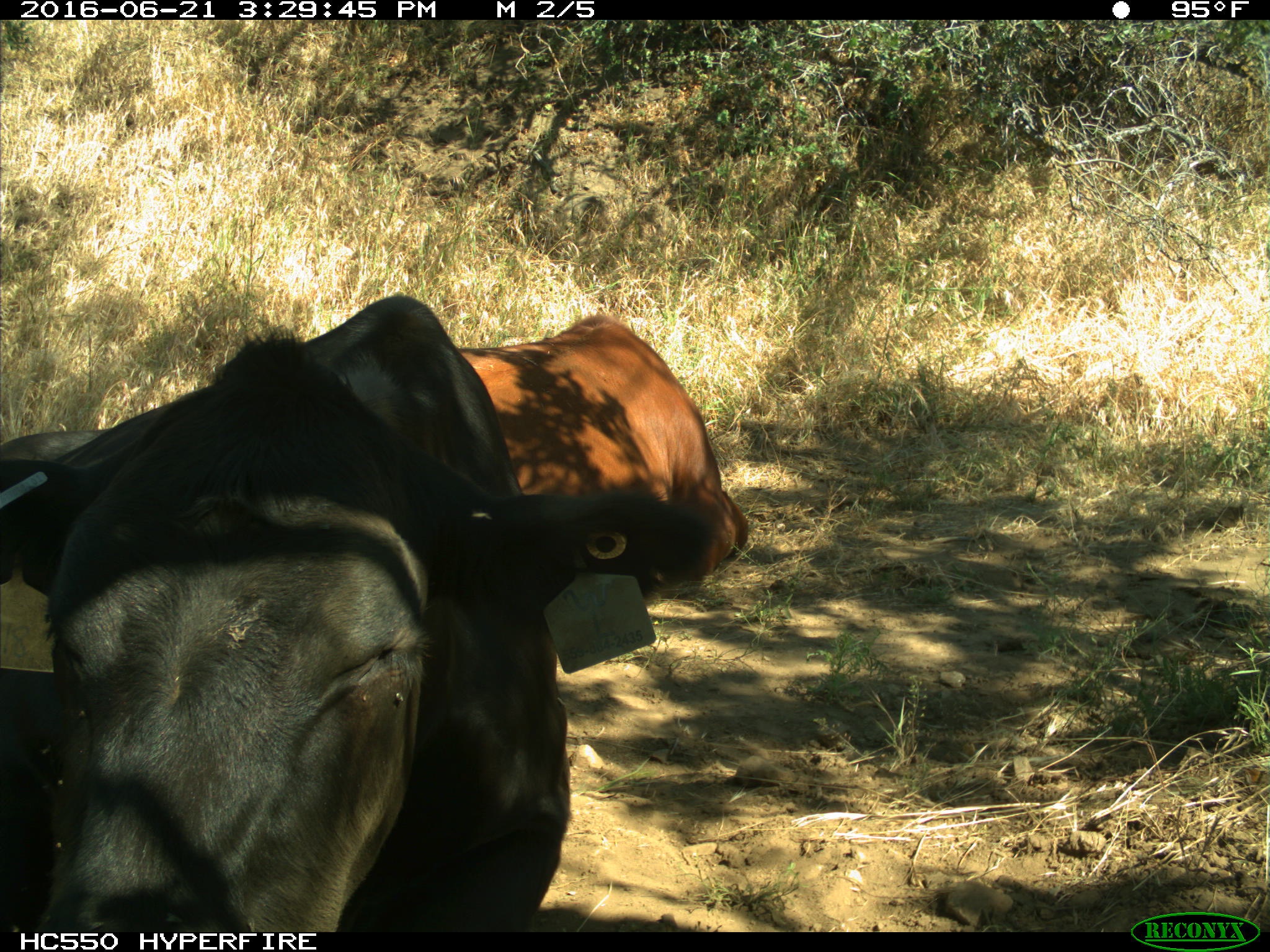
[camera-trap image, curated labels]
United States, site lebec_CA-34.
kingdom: Animalia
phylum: Chordata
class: Mammalia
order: Artiodactyla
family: Bovidae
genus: Bos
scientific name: Bos taurus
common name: domestic cow